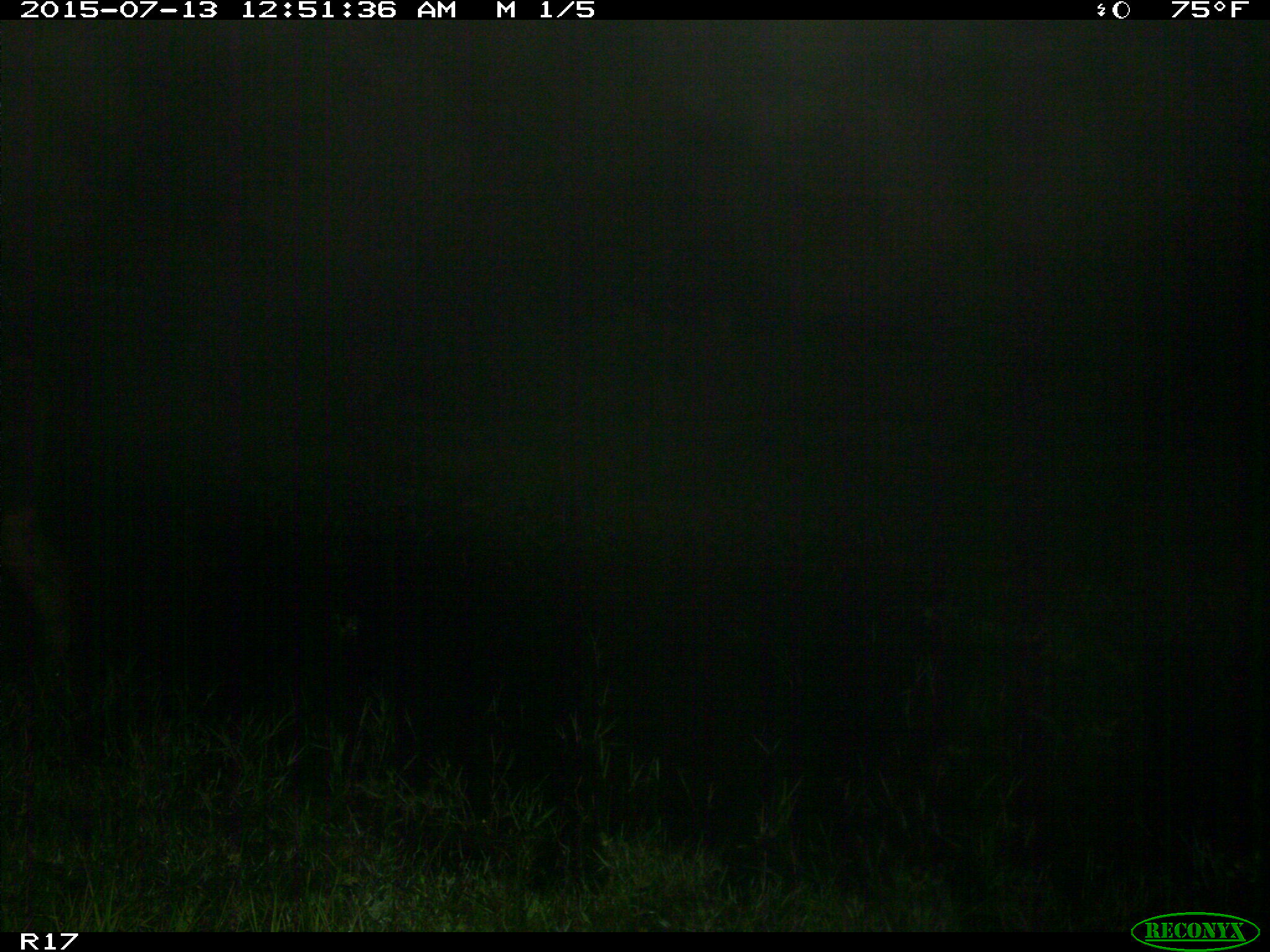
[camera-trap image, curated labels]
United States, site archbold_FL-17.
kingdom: Animalia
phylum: Chordata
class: Mammalia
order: Artiodactyla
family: Bovidae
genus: Bos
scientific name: Bos taurus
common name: domestic cow